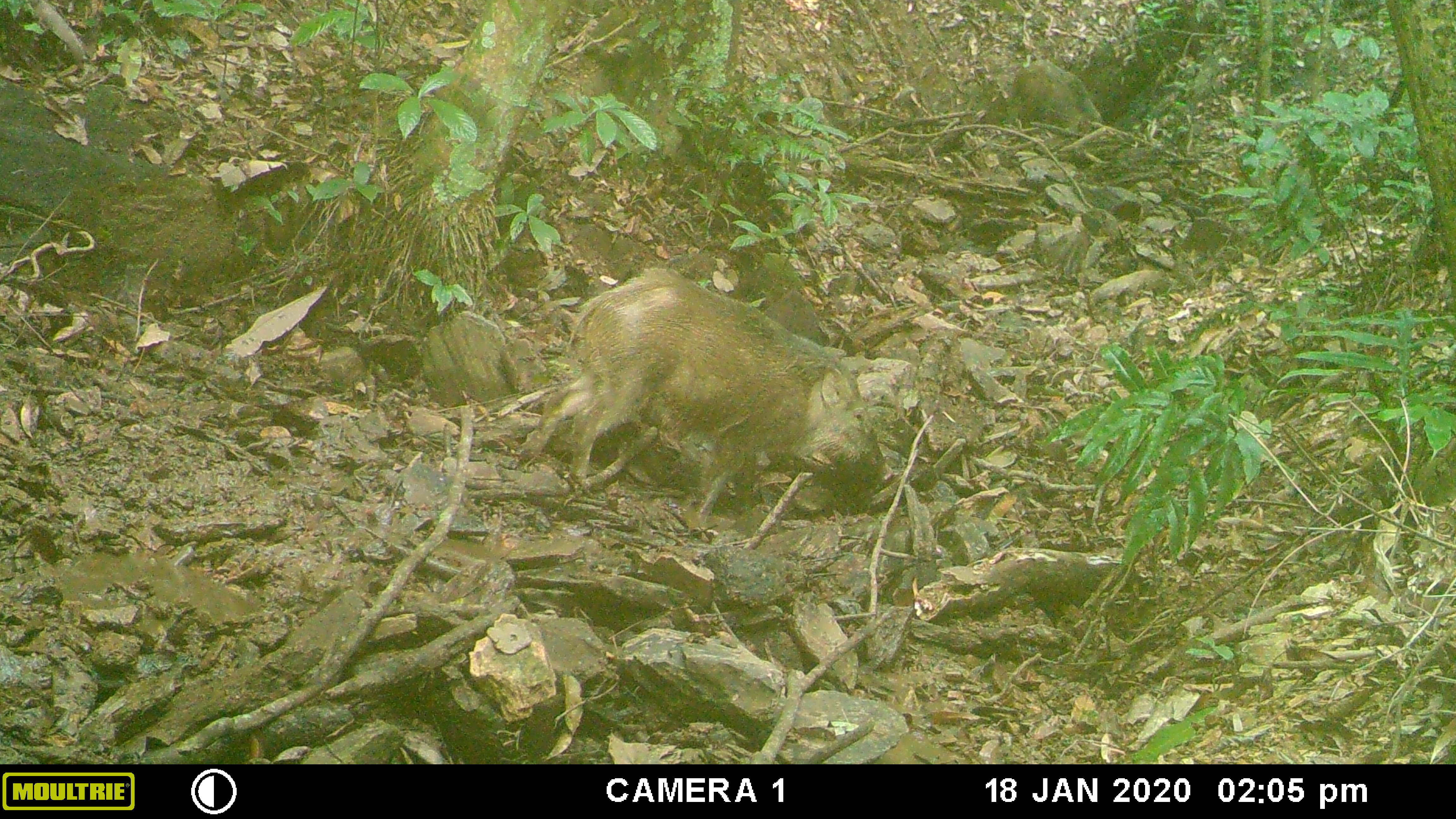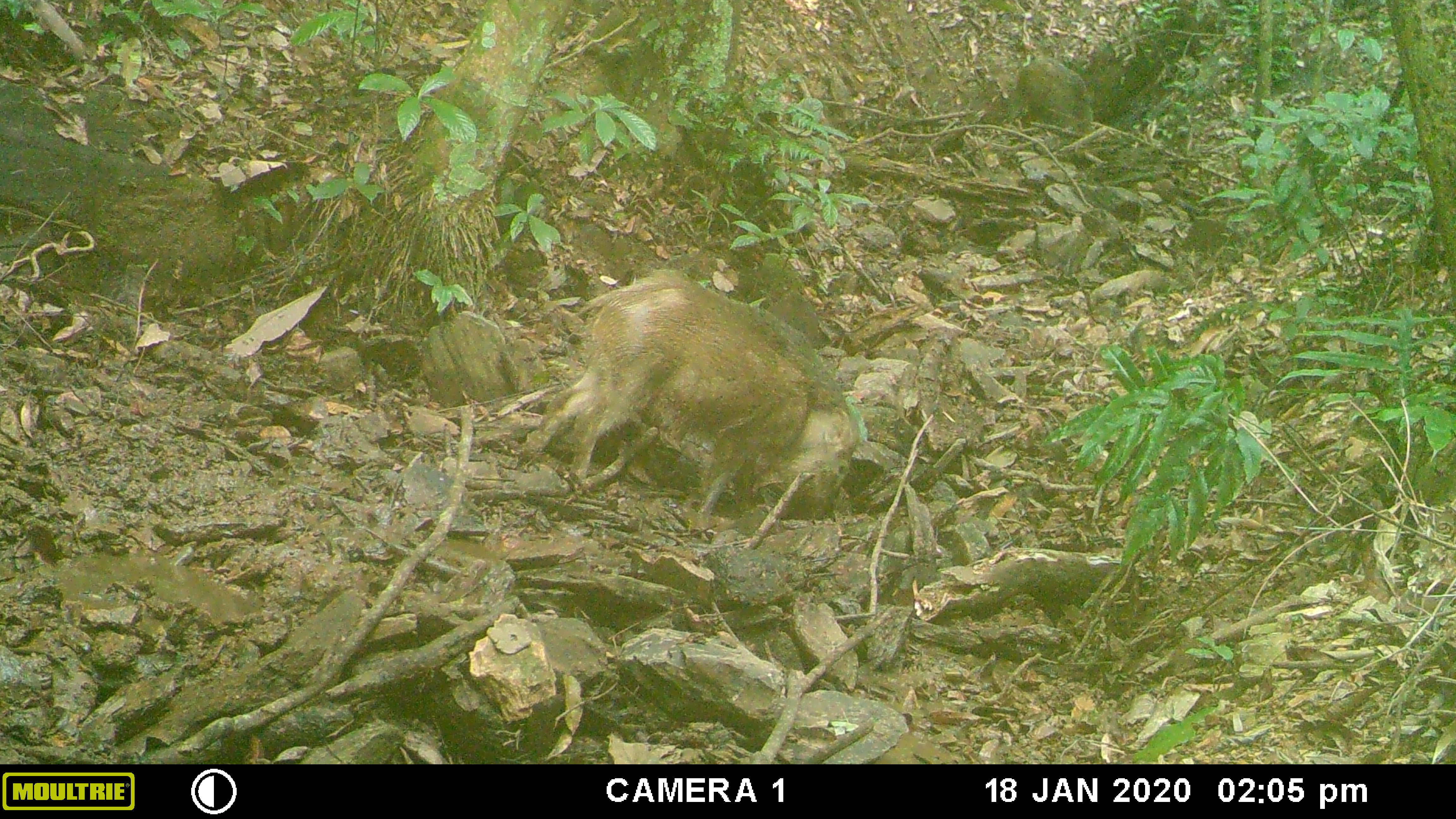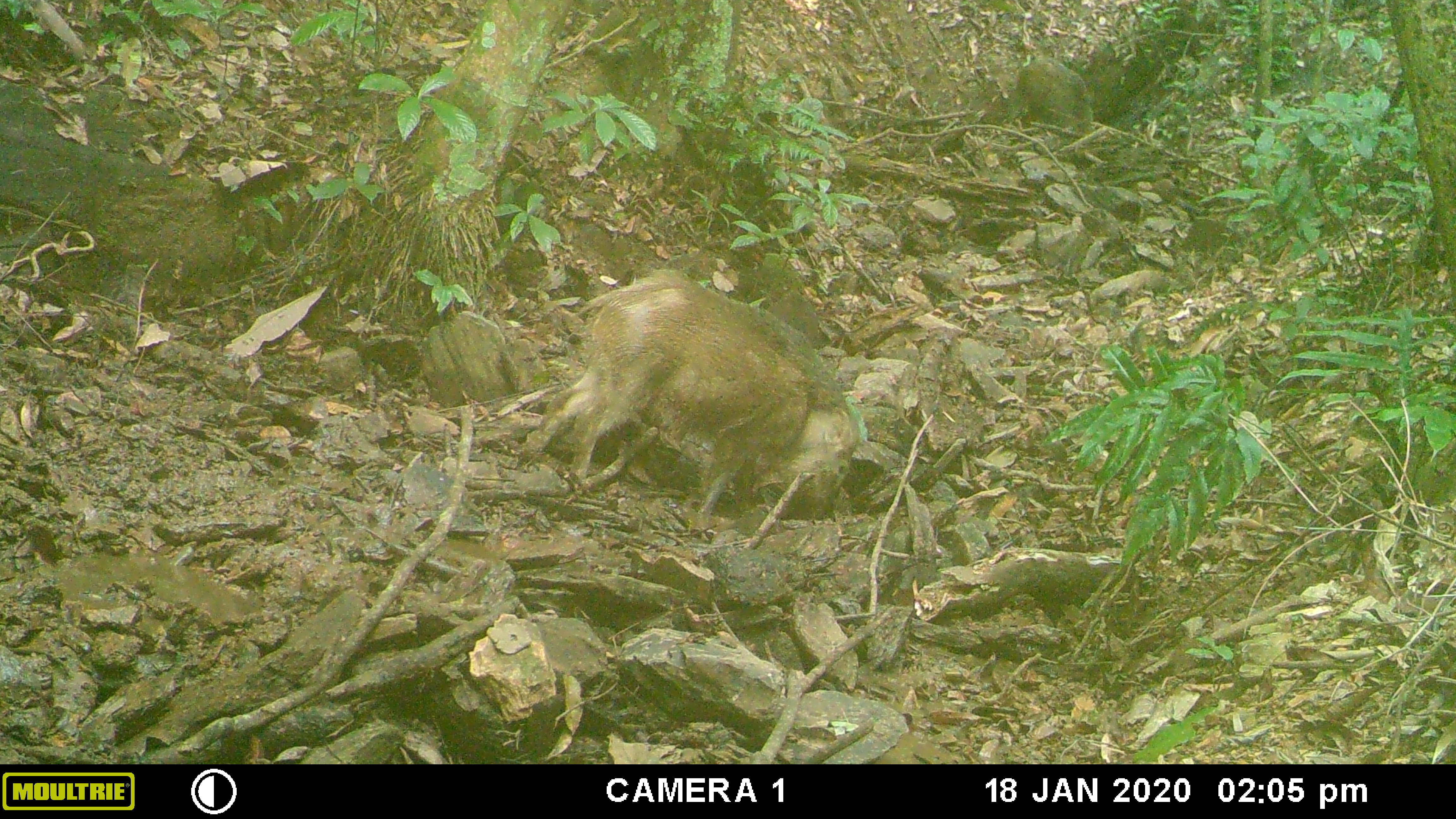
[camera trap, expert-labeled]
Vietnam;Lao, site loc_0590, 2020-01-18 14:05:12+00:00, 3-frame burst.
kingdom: Animalia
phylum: Chordata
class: Mammalia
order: Artiodactyla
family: Suidae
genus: Sus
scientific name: Sus scrofa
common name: eurasian wild pig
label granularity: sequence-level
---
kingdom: Animalia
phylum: Chordata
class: Aves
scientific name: Aves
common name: bird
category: unidentified bird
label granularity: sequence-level